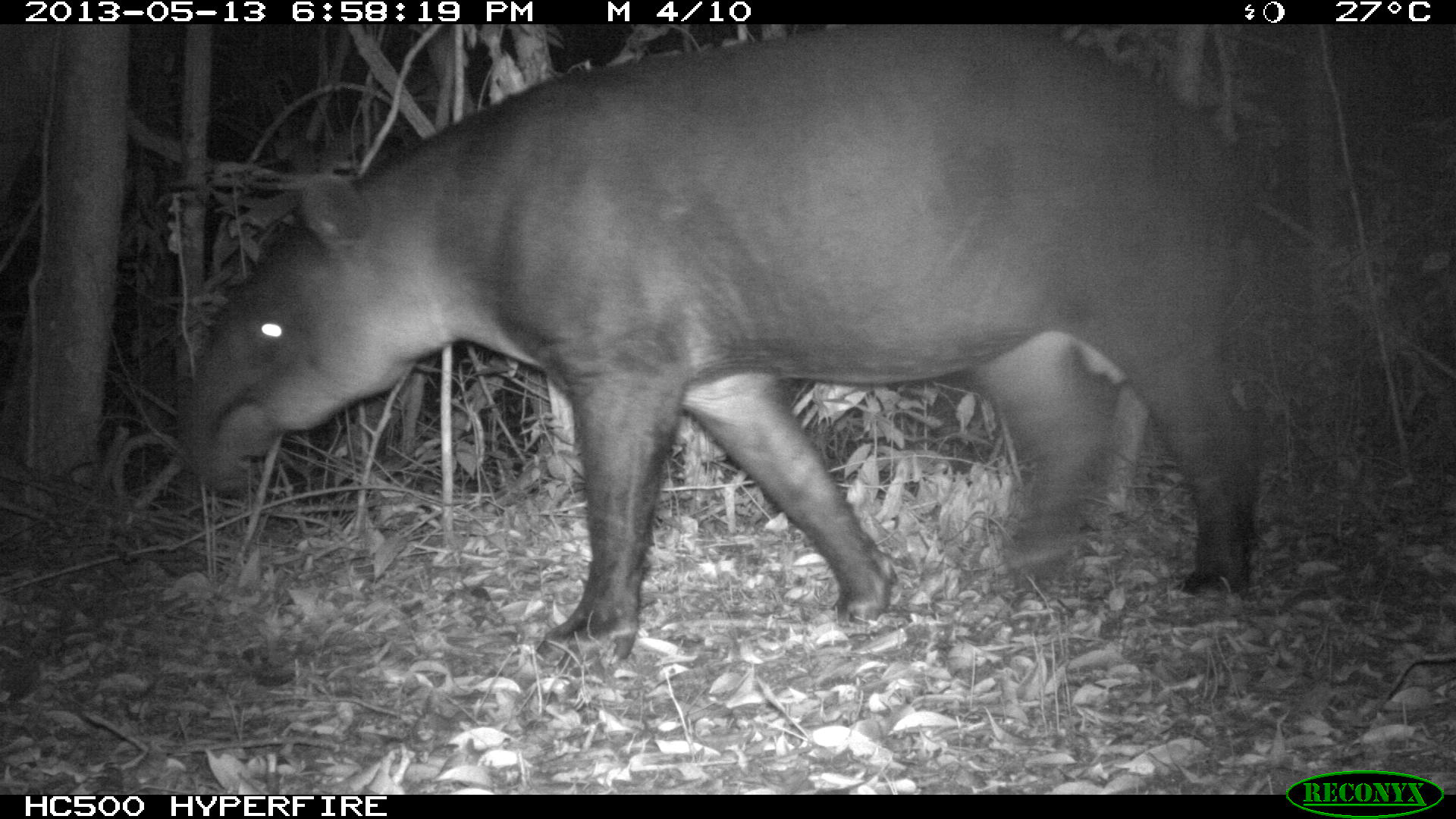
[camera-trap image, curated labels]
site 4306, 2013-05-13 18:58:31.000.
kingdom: Animalia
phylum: Chordata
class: Mammalia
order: Perissodactyla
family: Tapiridae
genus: Tapirus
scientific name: Tapirus bairdii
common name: baird's tapir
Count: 1.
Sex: male.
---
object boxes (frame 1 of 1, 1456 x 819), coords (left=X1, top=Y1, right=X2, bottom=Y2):
tapirus bairdii: (left=183, top=24, right=1259, bottom=675)